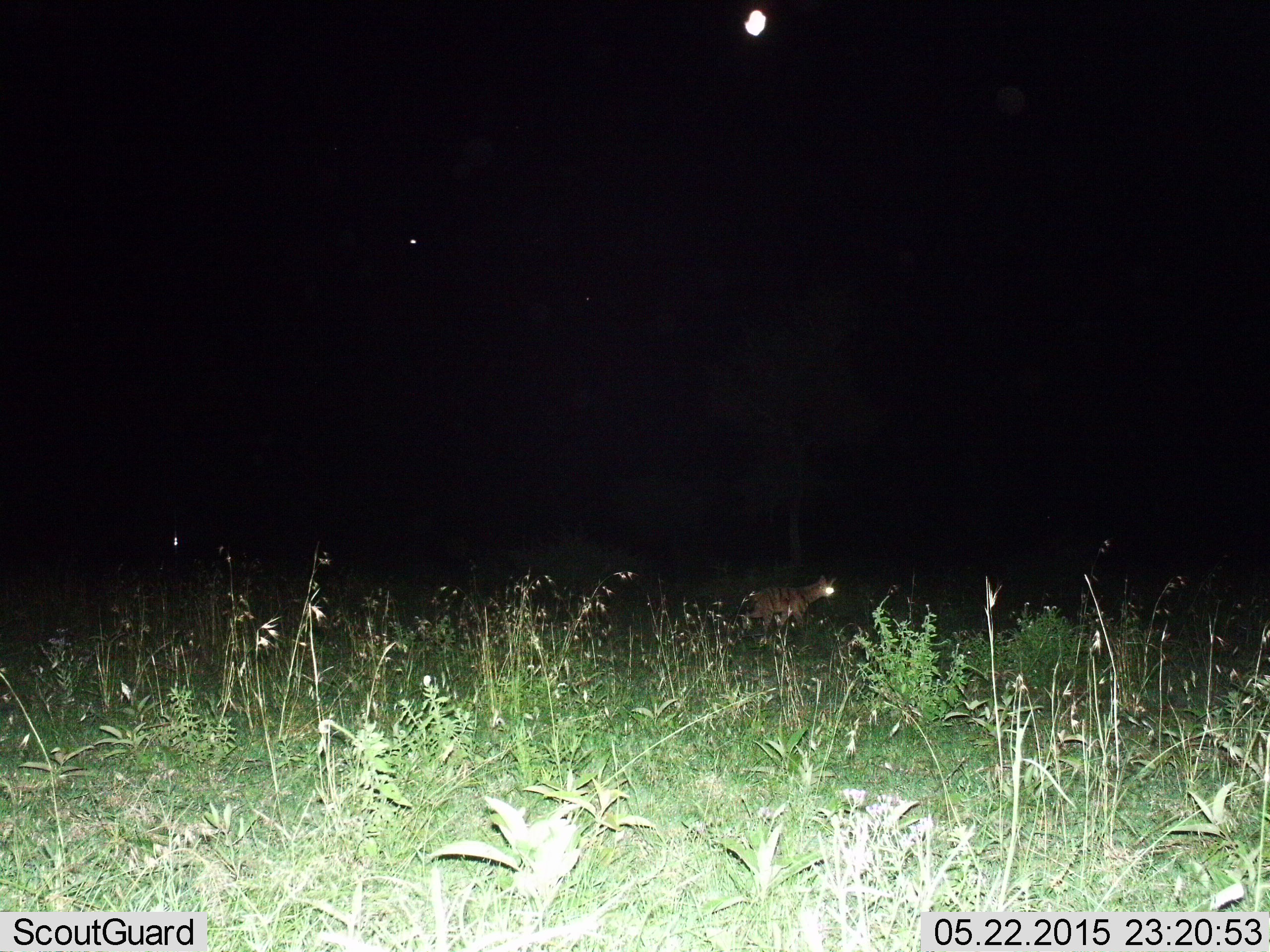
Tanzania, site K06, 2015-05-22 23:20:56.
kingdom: Animalia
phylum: Chordata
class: Mammalia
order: Carnivora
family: Hyaenidae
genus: Proteles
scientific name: Proteles cristatus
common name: aardwolf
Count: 1.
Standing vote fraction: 20%.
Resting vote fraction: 0%.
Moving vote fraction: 90%.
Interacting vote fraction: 0%.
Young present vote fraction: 0%.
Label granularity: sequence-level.